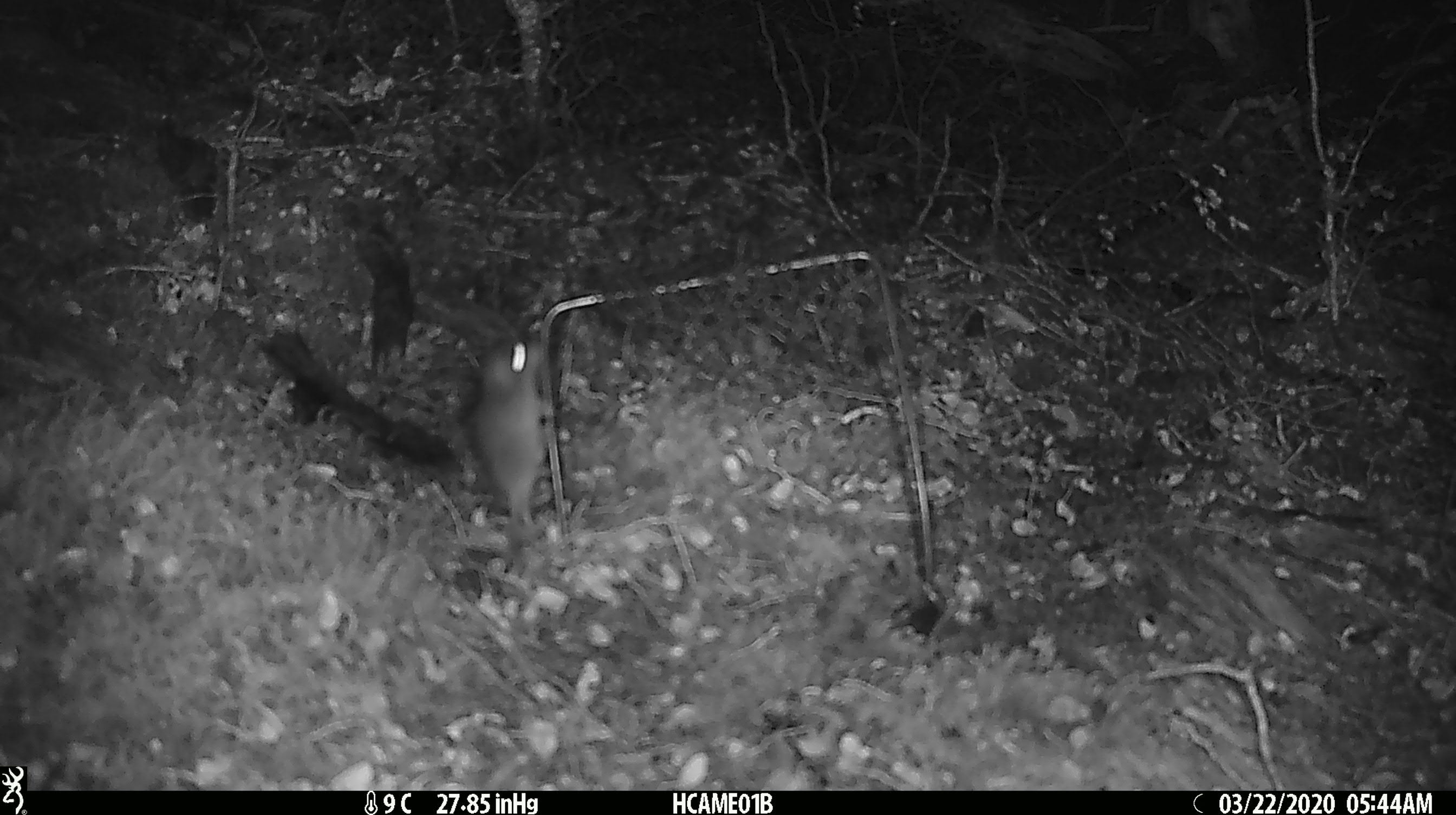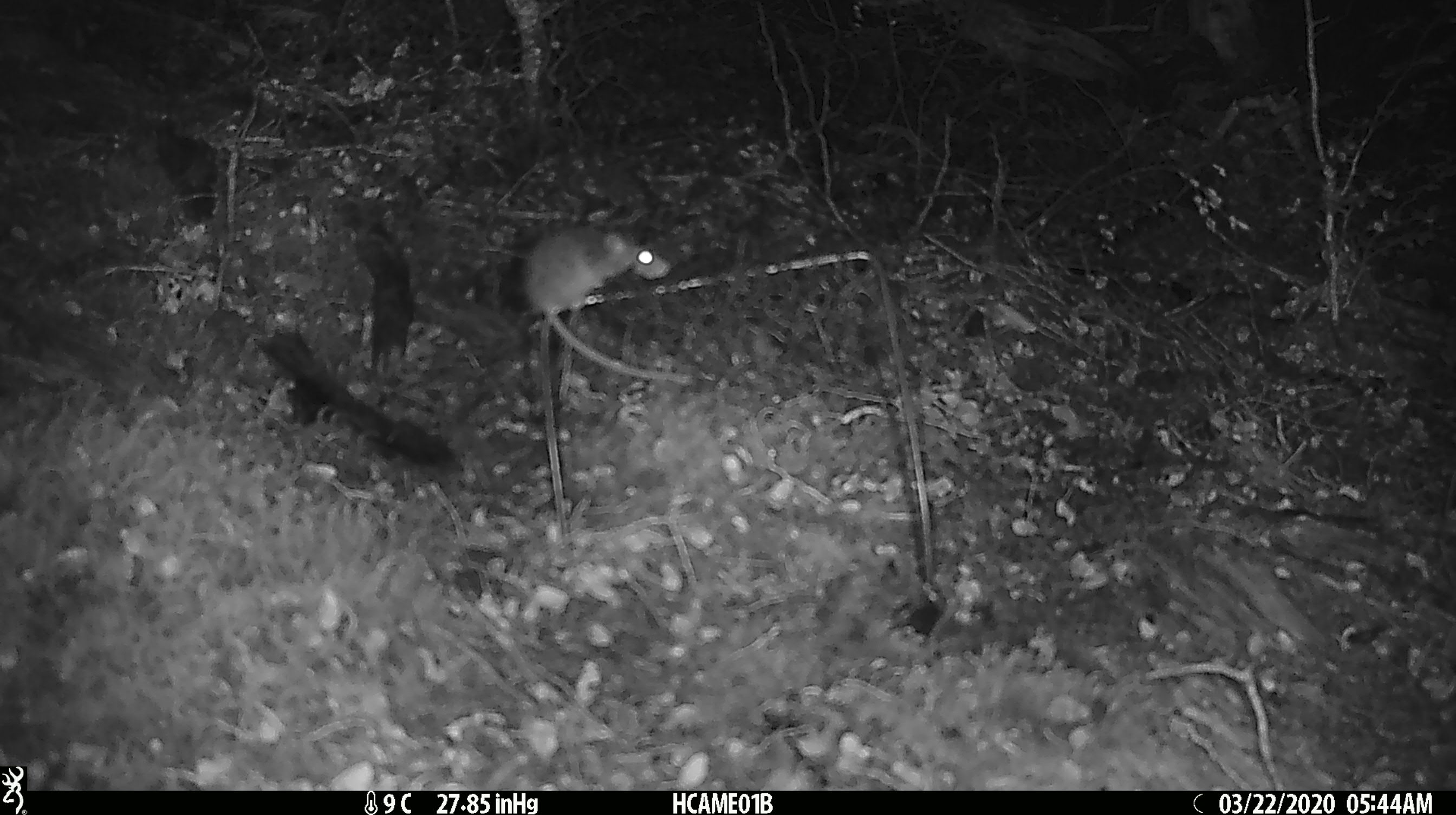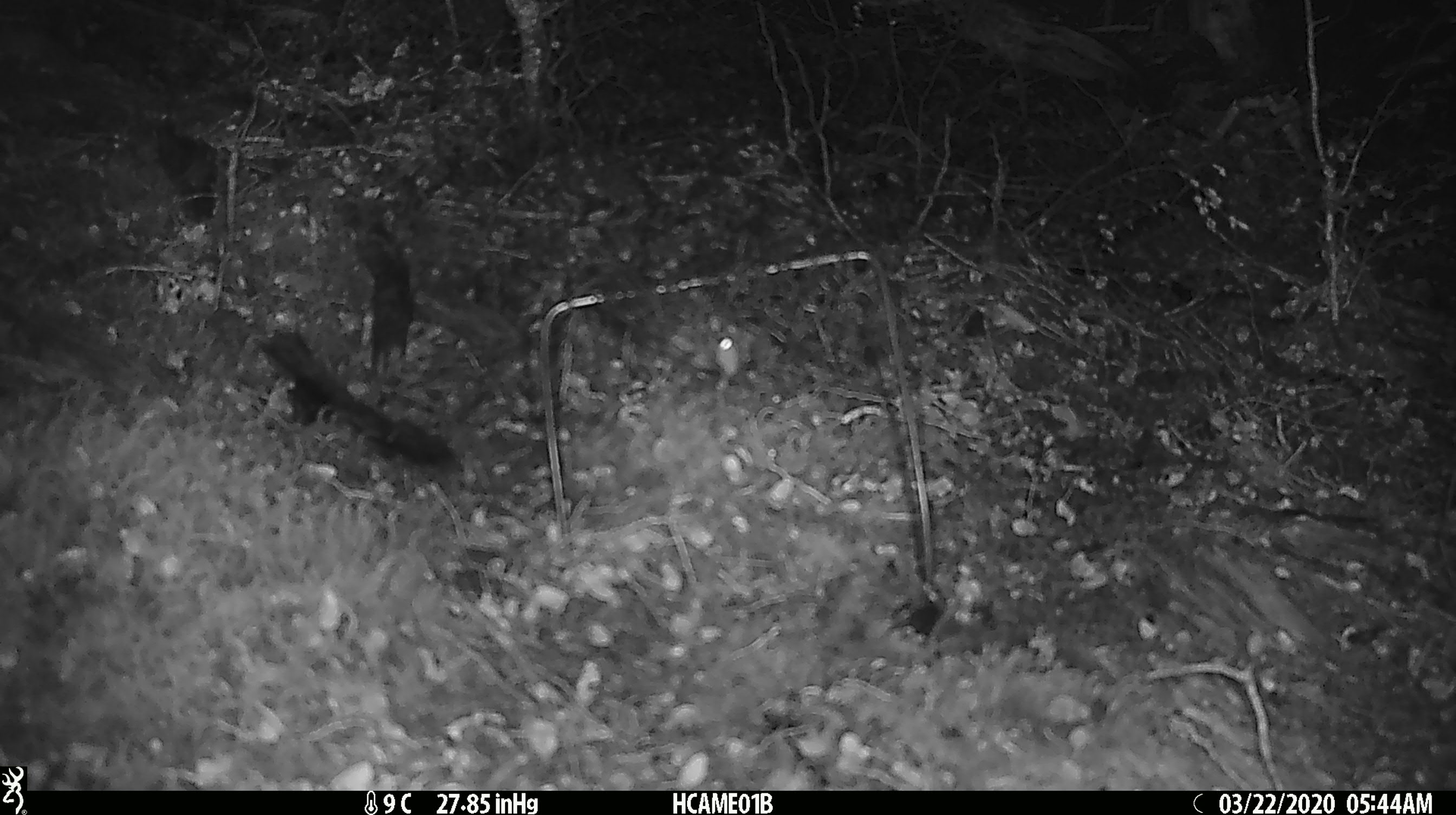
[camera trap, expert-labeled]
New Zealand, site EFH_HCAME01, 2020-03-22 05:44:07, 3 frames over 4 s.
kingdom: Animalia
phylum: Chordata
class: Mammalia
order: Rodentia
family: Muridae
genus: Mus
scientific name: Mus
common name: mouse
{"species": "mouse (Mus)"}